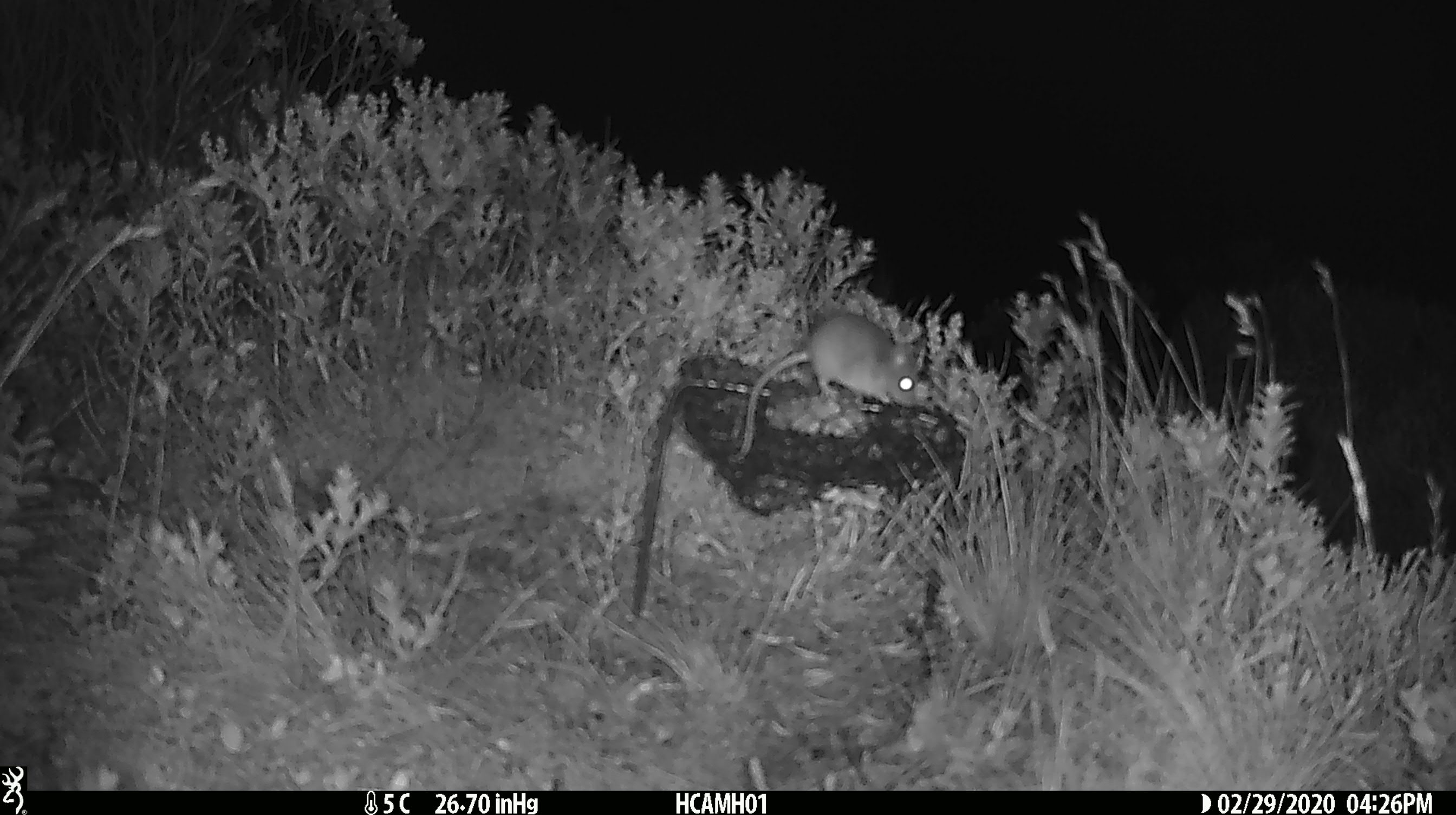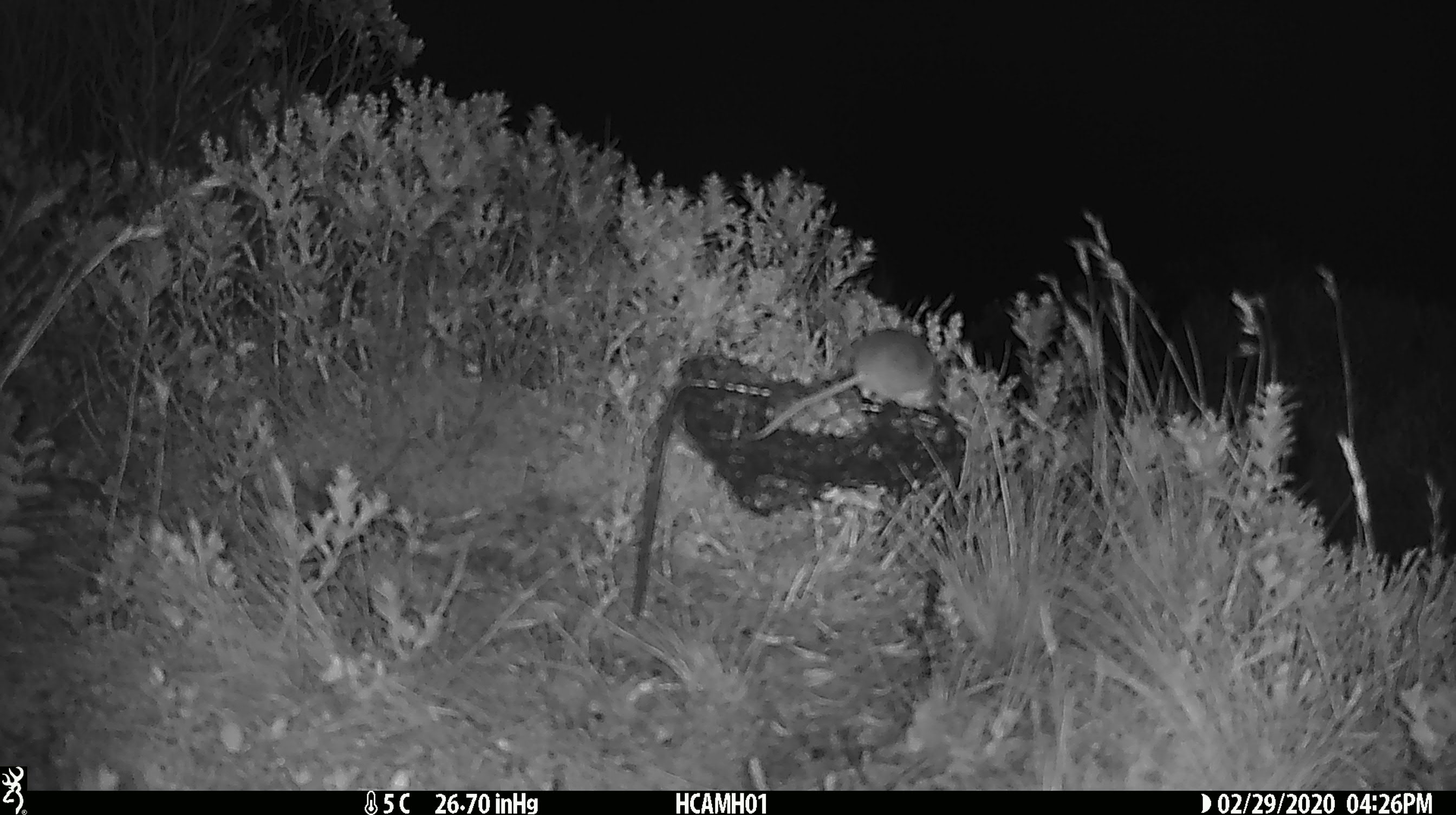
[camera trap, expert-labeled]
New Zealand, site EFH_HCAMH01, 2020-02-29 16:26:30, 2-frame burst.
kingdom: Animalia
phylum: Chordata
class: Mammalia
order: Rodentia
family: Muridae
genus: Mus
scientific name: Mus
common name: mouse